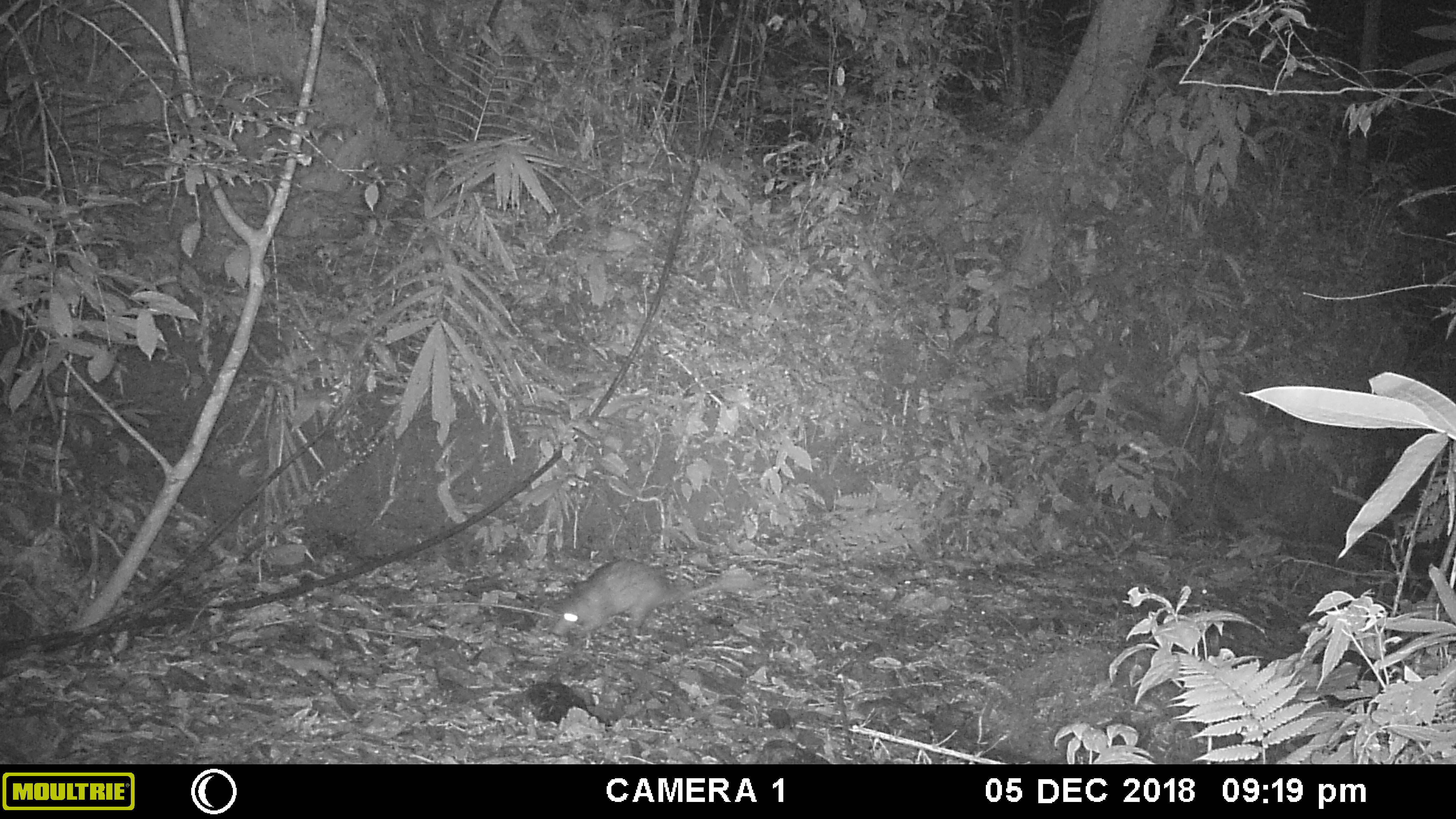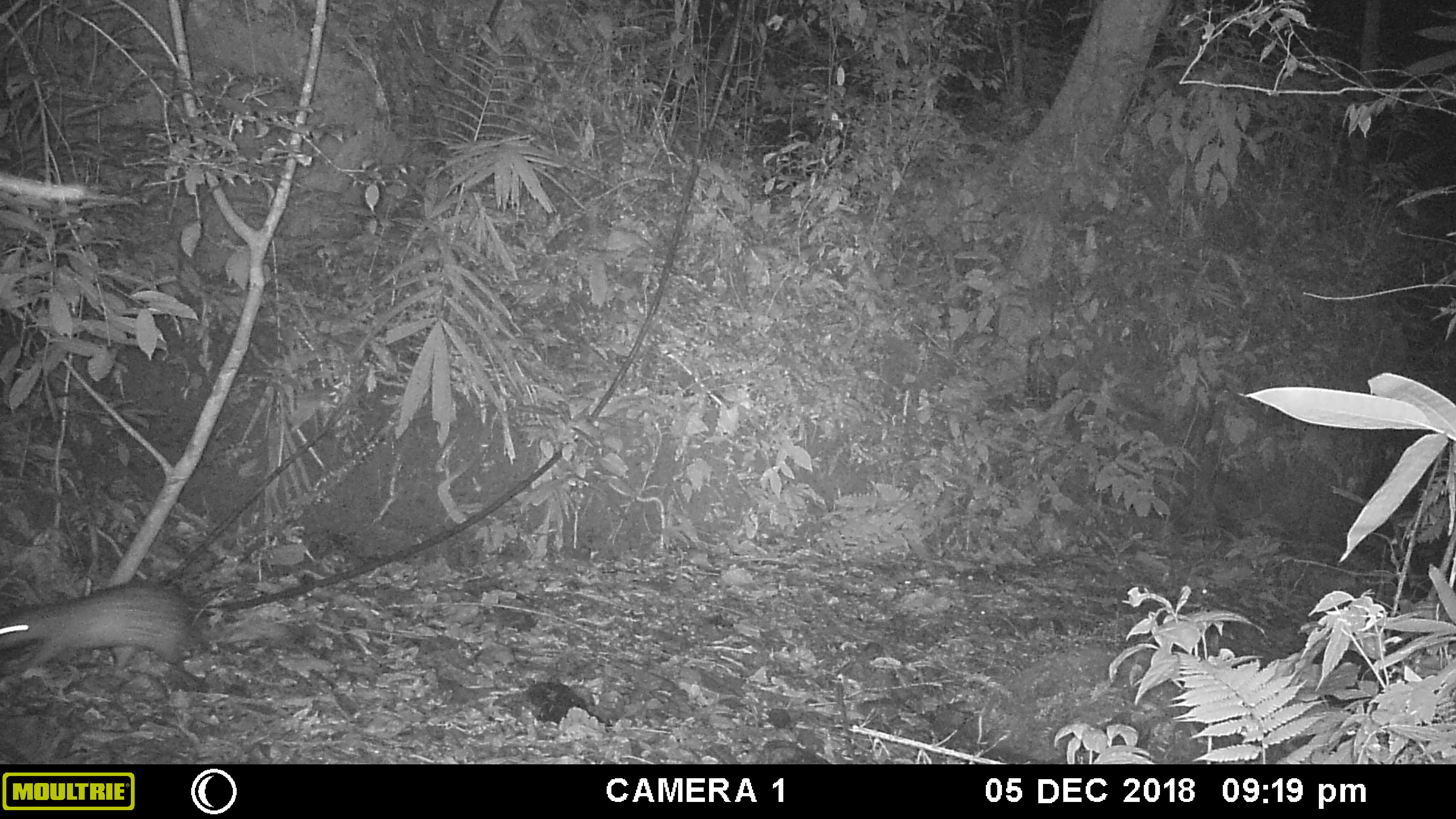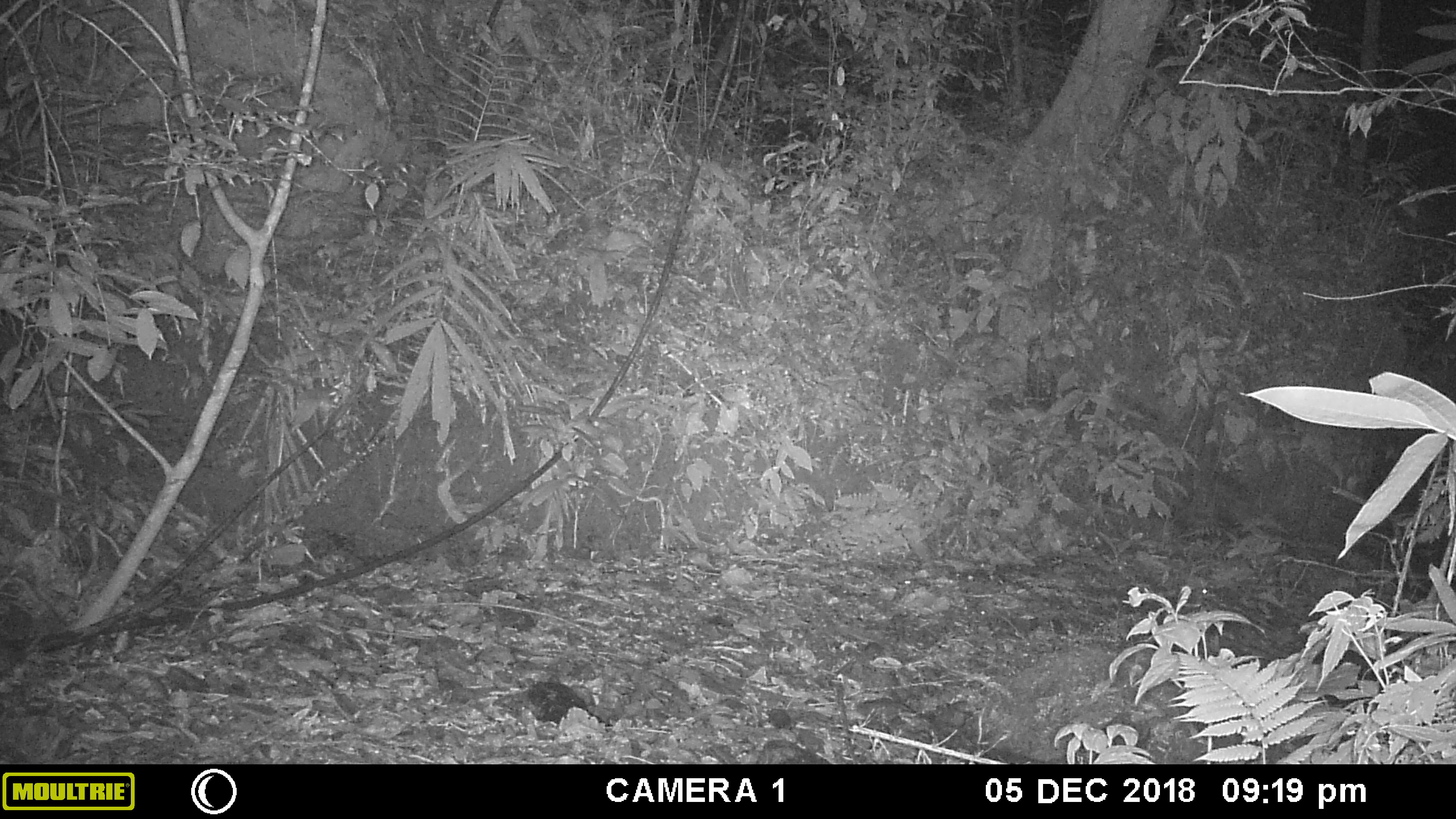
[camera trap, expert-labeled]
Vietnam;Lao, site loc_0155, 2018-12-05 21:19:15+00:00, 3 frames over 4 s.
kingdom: Animalia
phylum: Chordata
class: Mammalia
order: Rodentia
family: Hystricidae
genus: Atherurus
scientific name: Atherurus macrourus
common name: asiatic brush-tailed porcupine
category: asiatic brush tailed porcupine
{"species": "asiatic brush tailed porcupine (asiatic brush-tailed porcupine) (Atherurus macrourus)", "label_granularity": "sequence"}